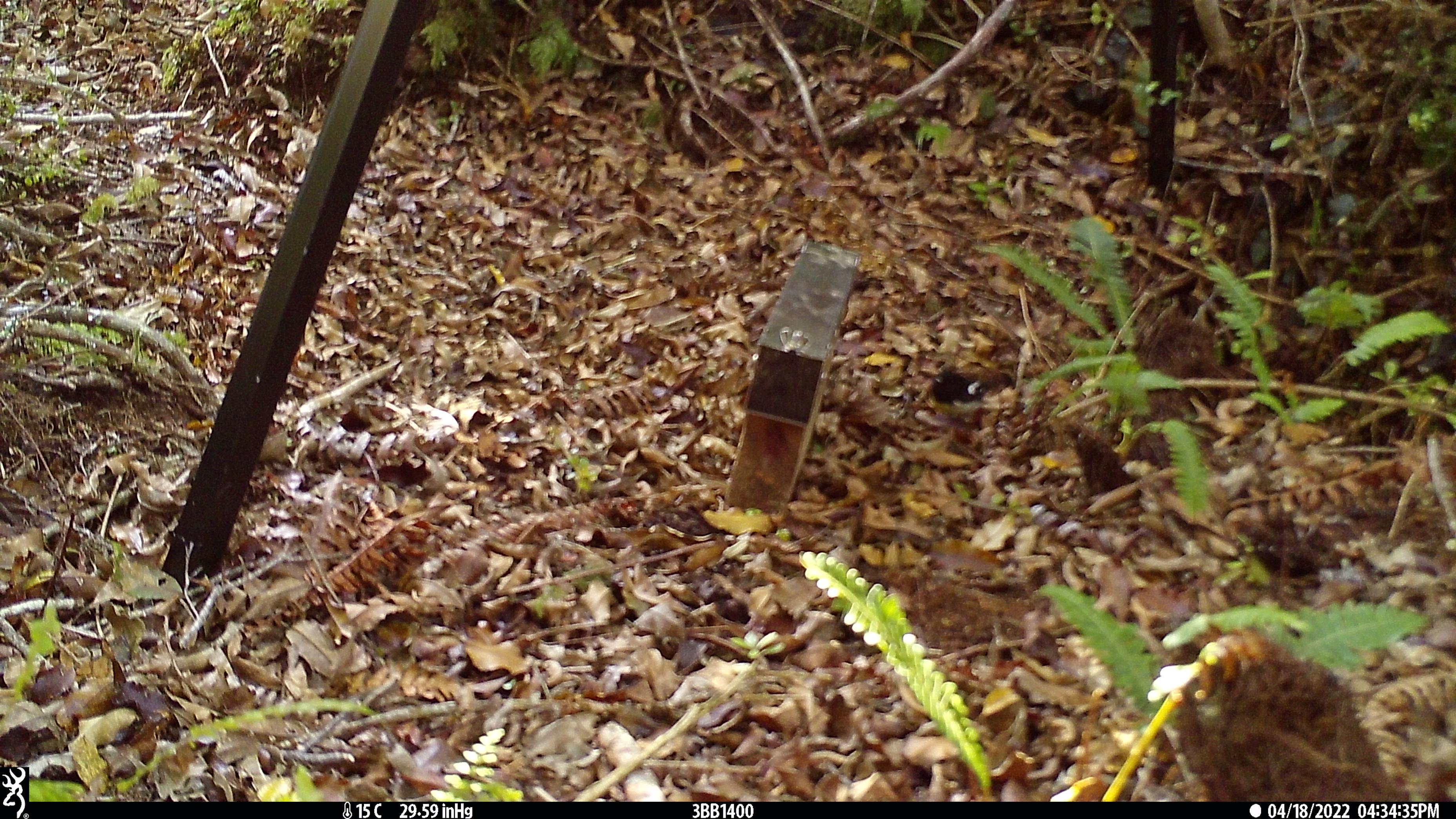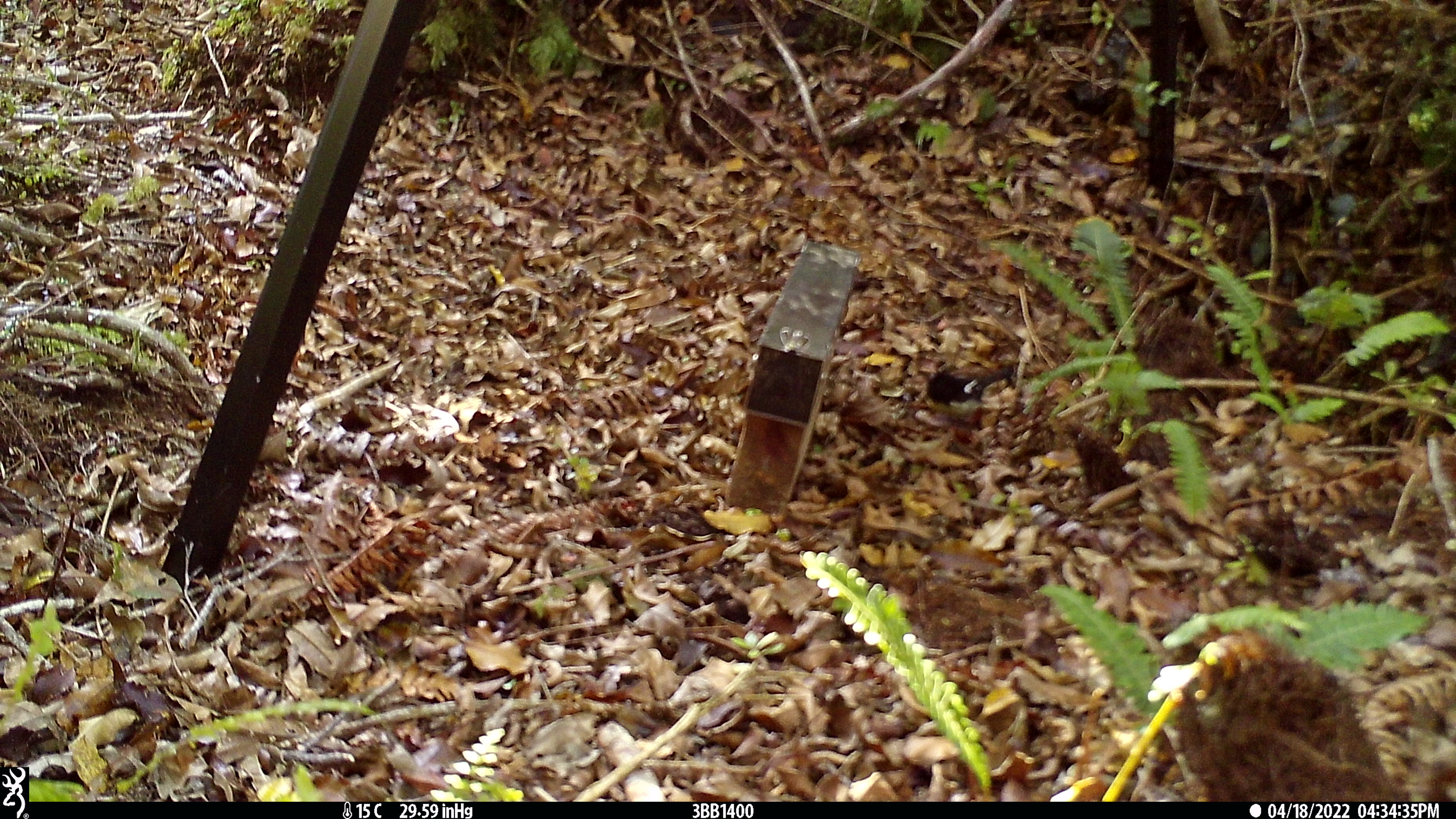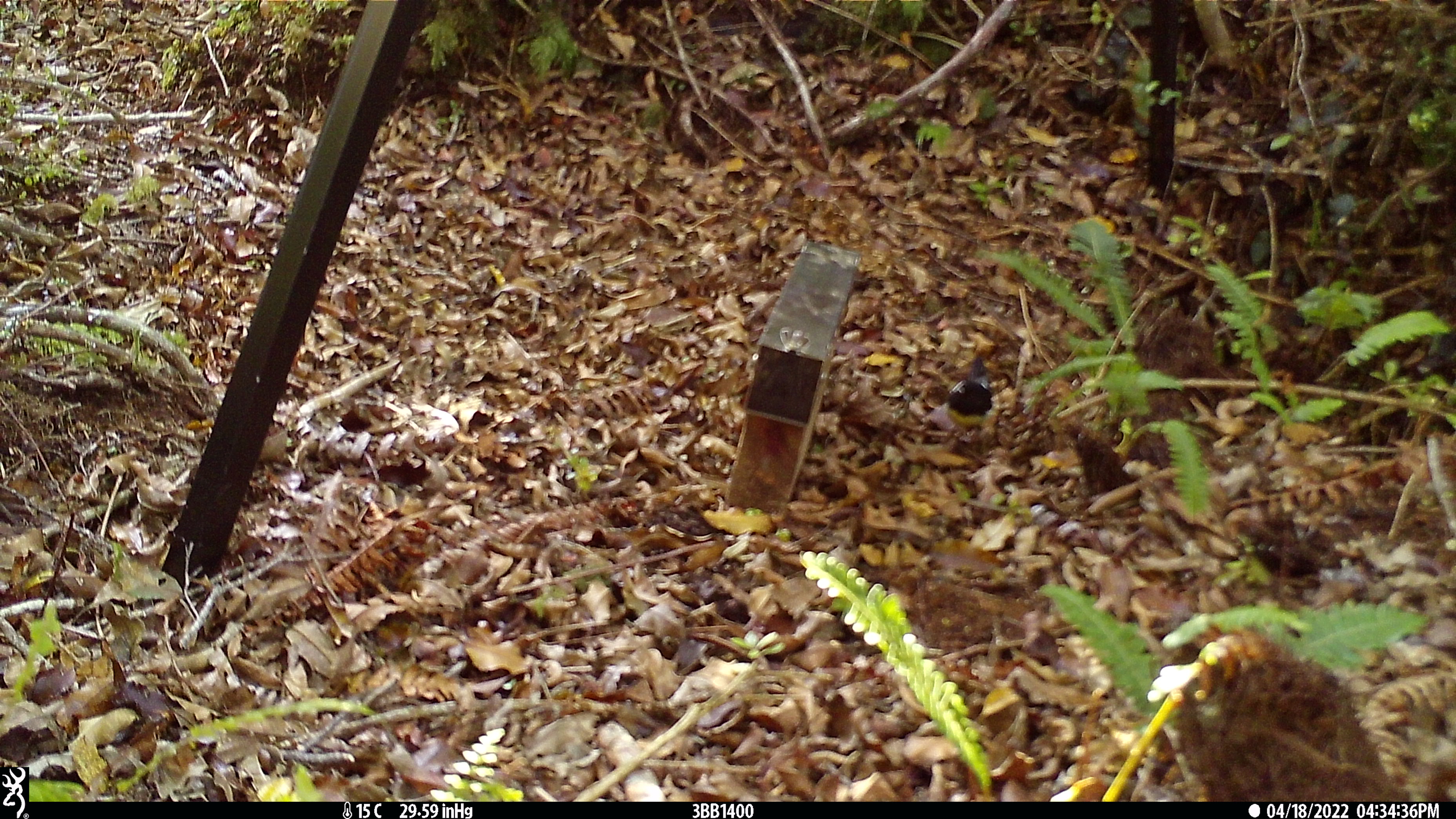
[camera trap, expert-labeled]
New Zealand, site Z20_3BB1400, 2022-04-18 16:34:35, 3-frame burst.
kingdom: Animalia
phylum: Chordata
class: Aves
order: Passeriformes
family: Petroicidae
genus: Petroica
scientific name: Petroica macrocephala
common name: tomtit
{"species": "tomtit (Petroica macrocephala)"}